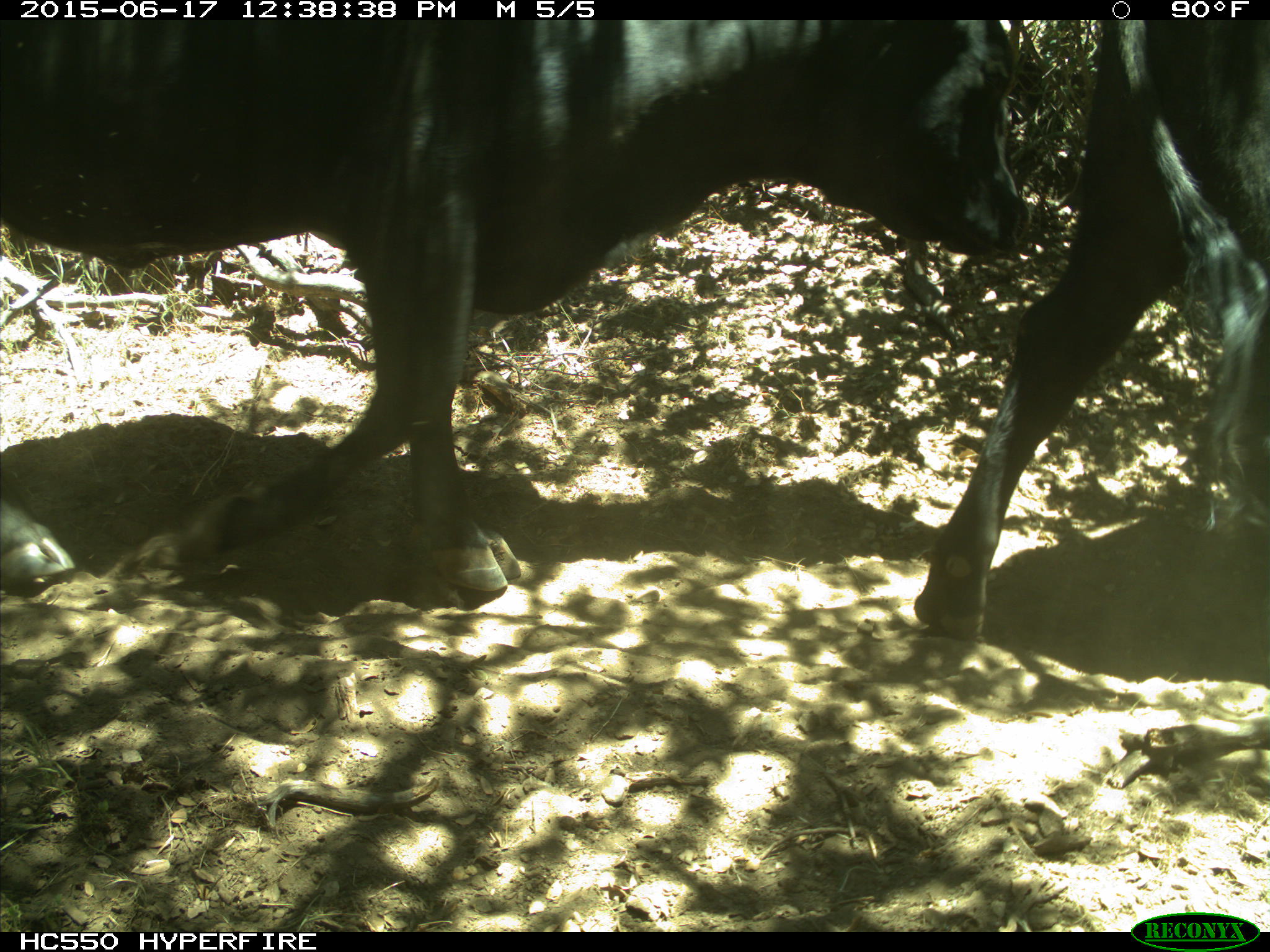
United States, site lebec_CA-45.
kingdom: Animalia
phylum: Chordata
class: Mammalia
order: Artiodactyla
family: Bovidae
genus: Bos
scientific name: Bos taurus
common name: domestic cow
Bos taurus (domestic cow).